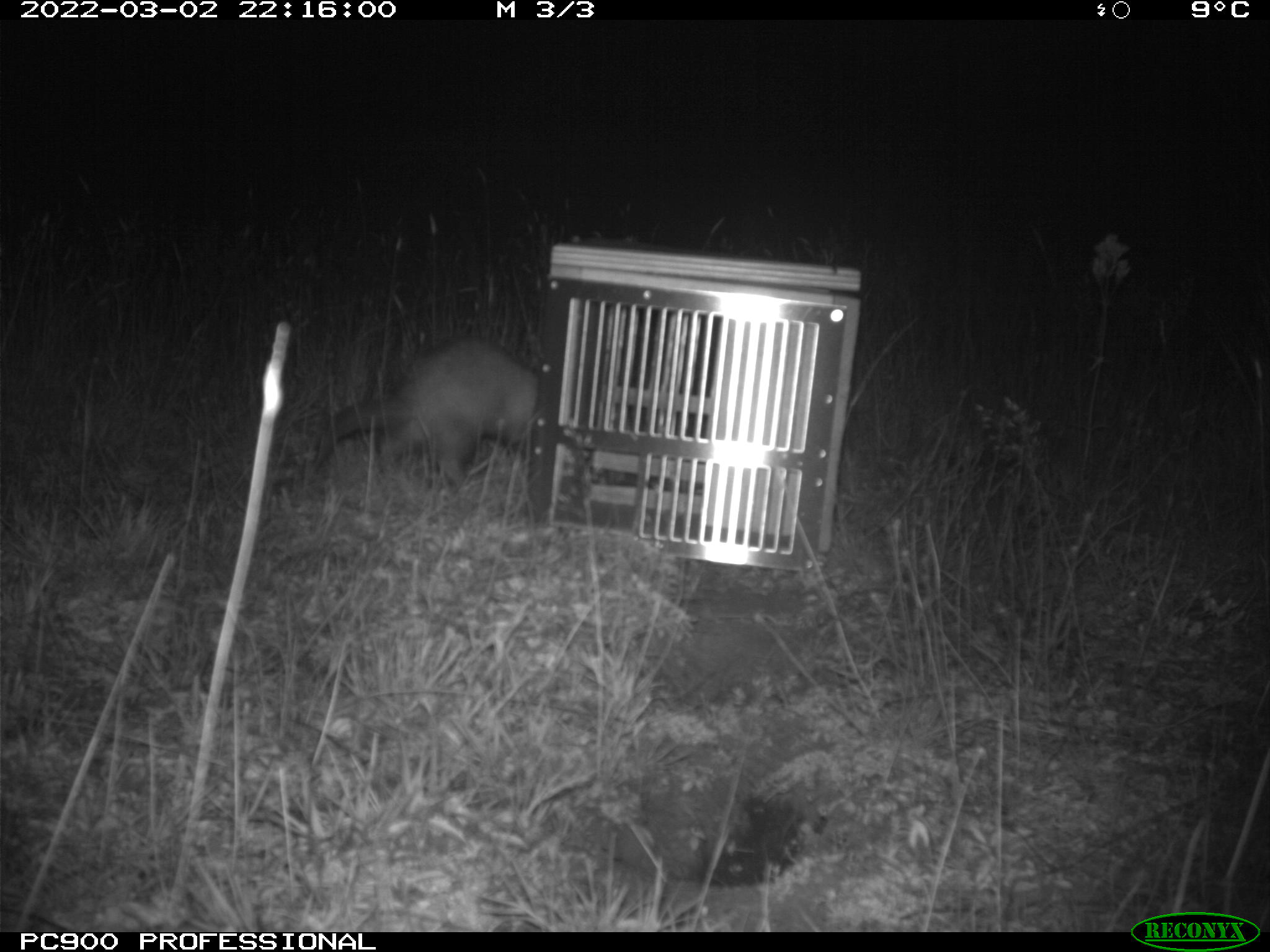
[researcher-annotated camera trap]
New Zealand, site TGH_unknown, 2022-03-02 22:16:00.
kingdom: Animalia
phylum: Chordata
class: Mammalia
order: Carnivora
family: Mustelidae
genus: Mustela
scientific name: Mustela furo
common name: ferret